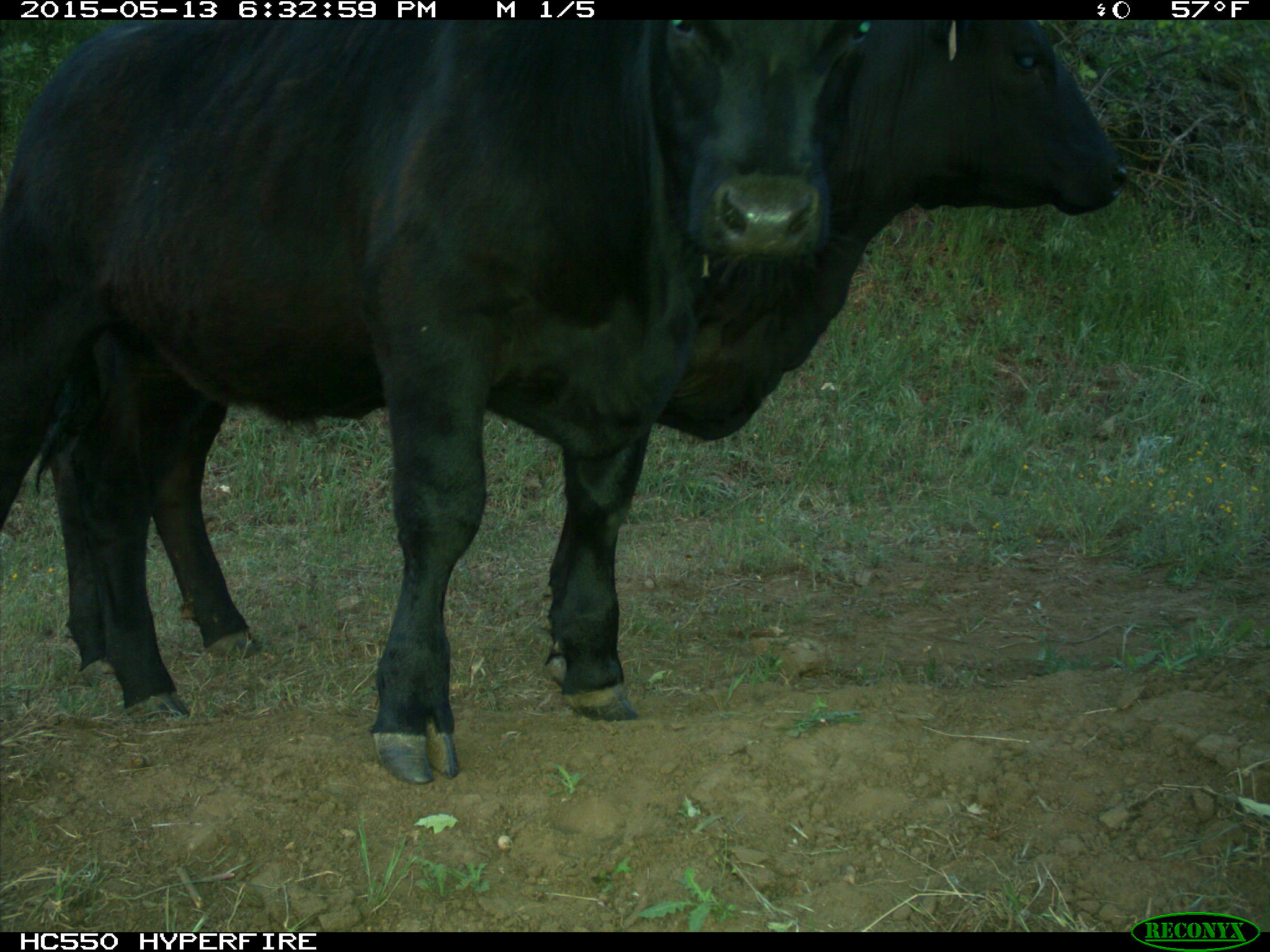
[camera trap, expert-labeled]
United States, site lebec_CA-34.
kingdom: Animalia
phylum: Chordata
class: Mammalia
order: Artiodactyla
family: Bovidae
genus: Bos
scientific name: Bos taurus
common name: domestic cow